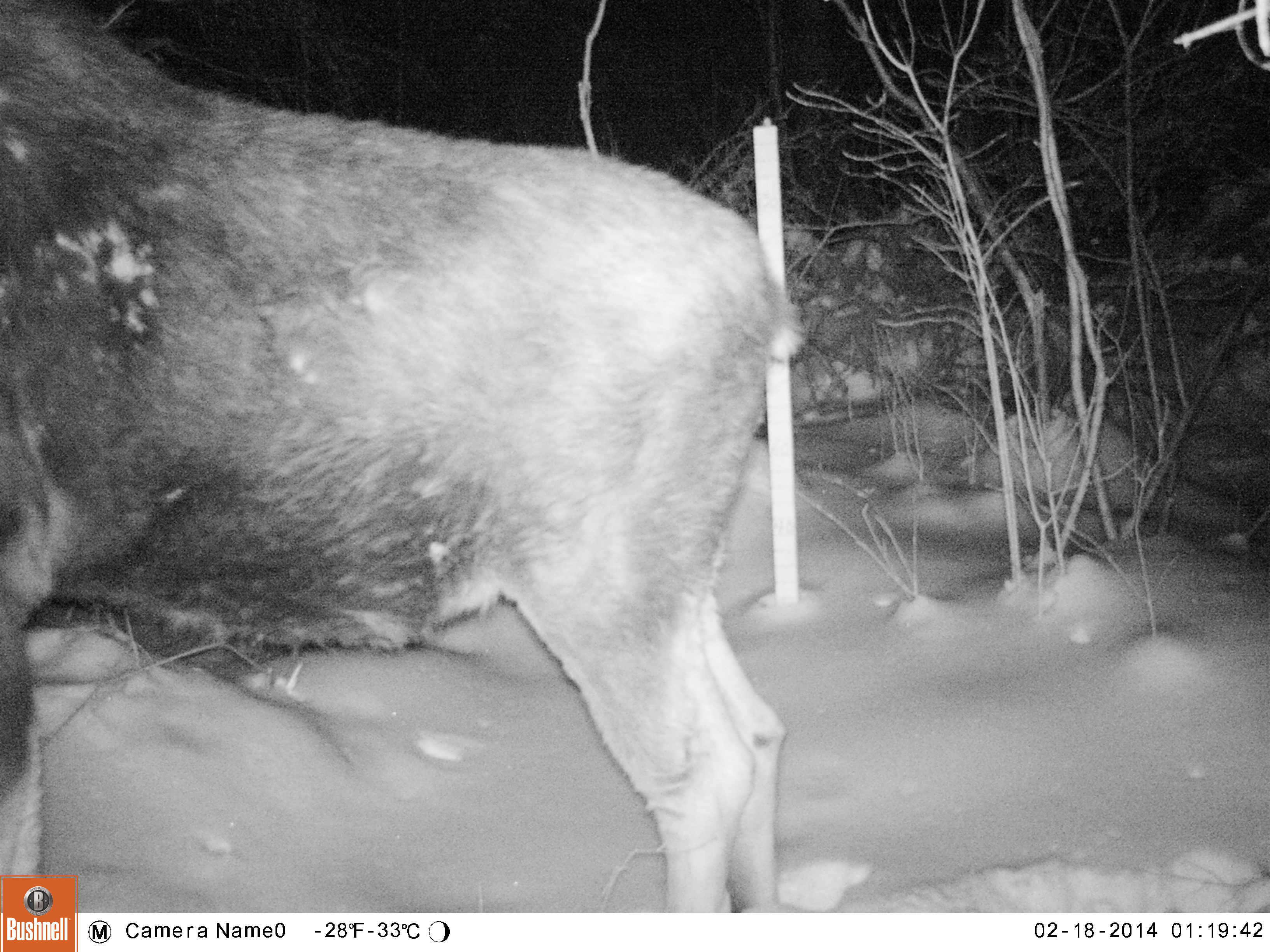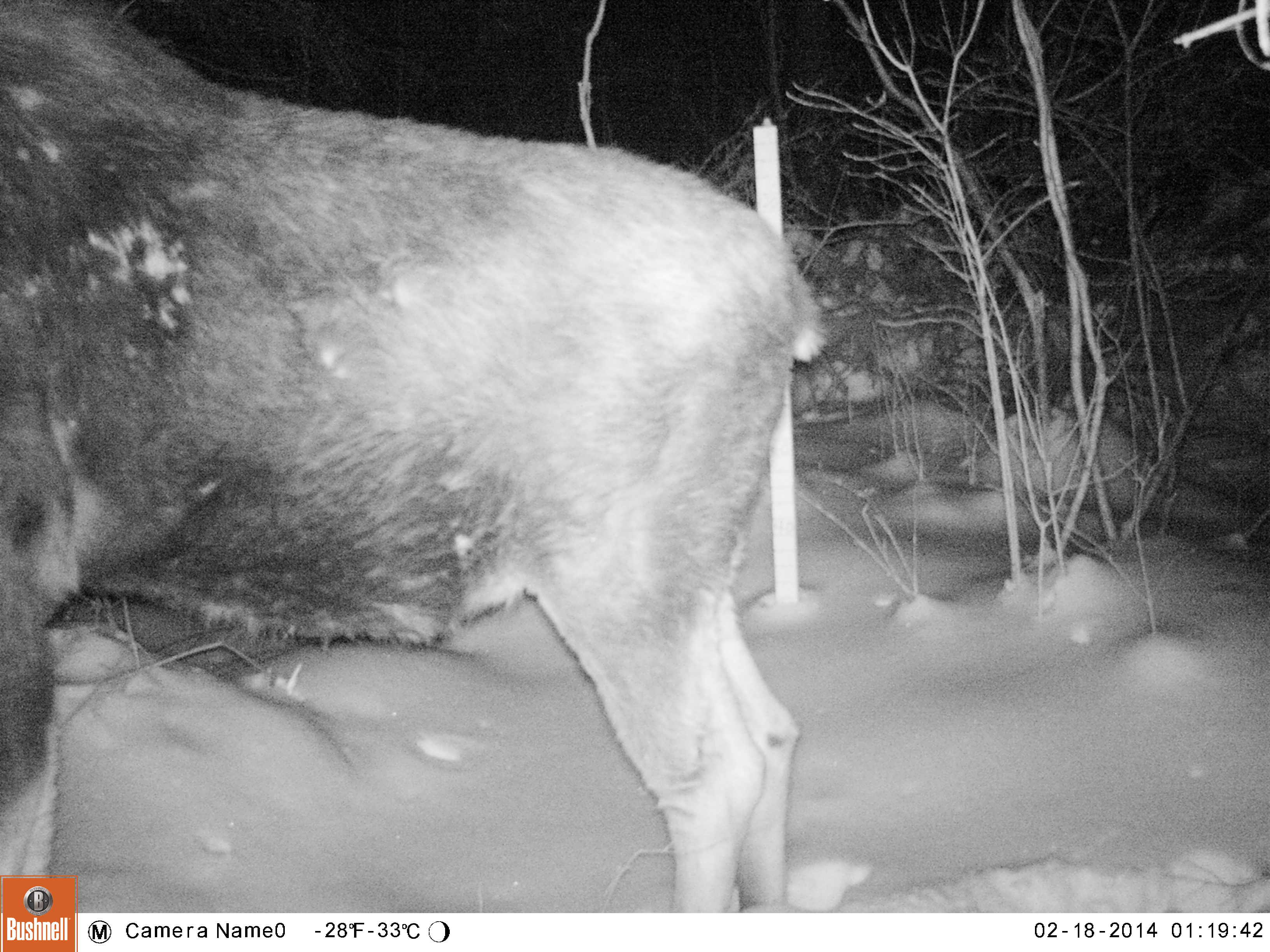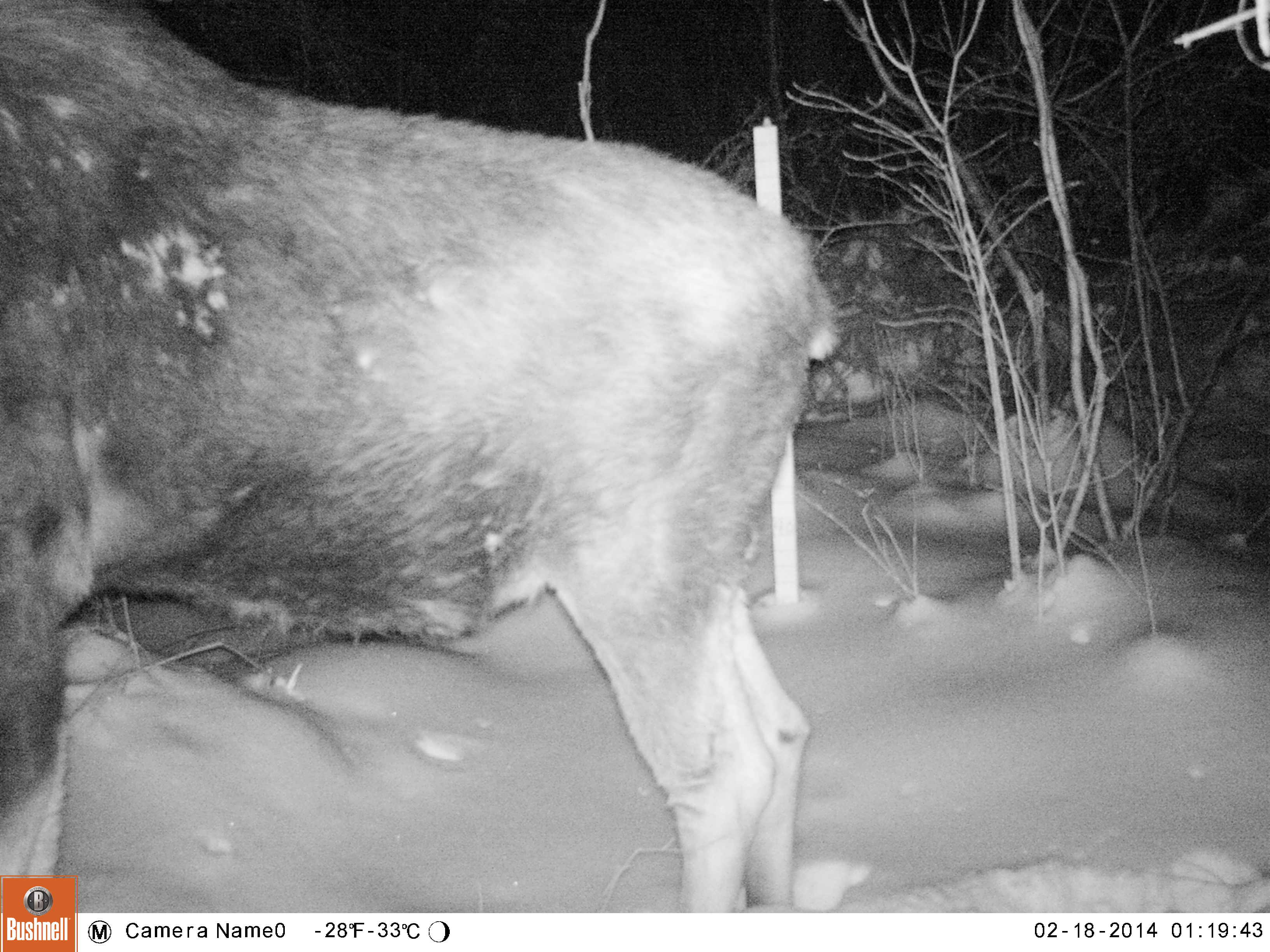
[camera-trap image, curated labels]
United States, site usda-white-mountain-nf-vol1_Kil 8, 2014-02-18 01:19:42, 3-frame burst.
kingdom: Animalia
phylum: Chordata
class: Mammalia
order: Artiodactyla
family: Cervidae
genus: Alces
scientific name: Alces alces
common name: moose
Moose (Alces alces).